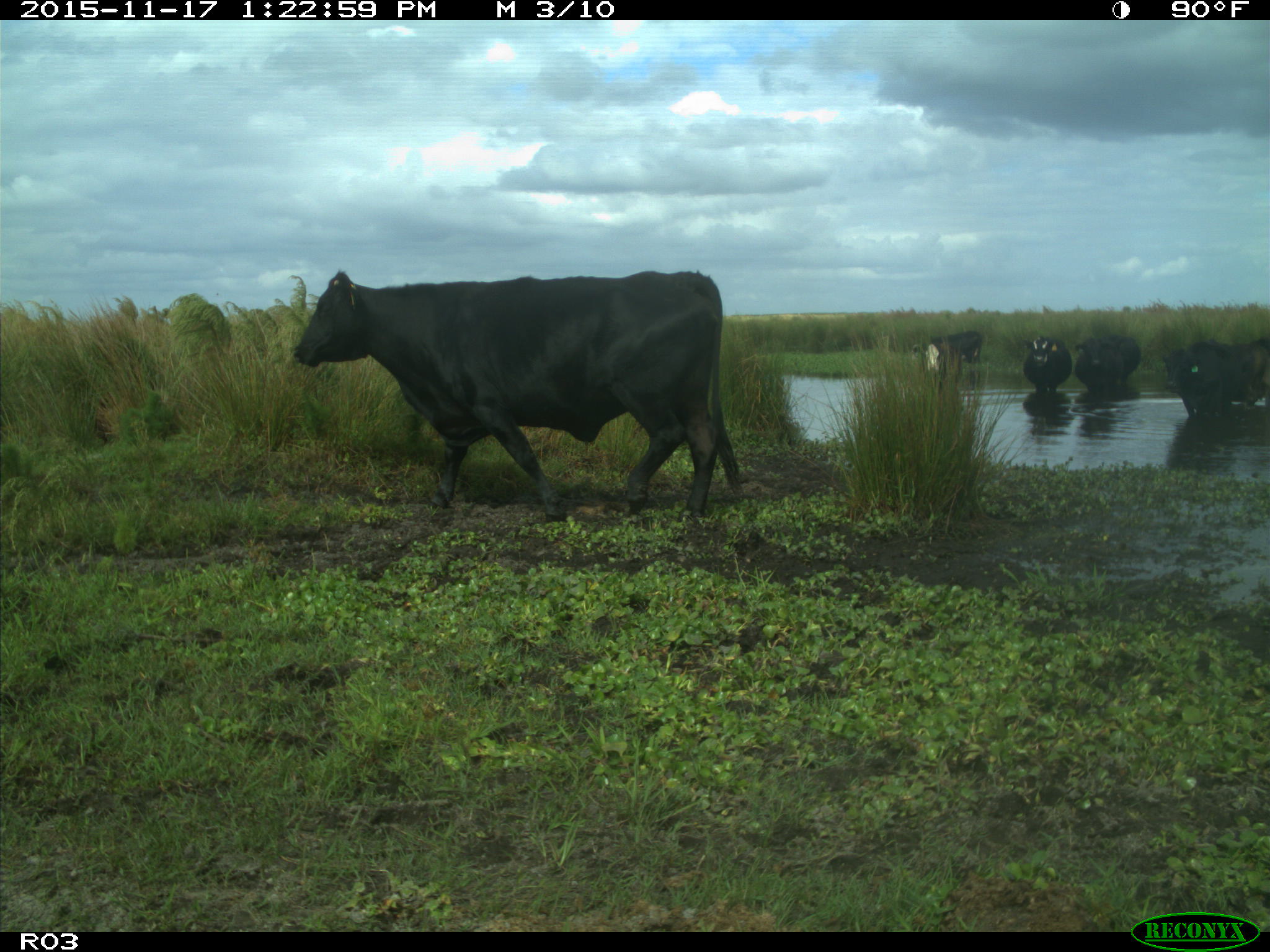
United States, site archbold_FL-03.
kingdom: Animalia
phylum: Chordata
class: Mammalia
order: Artiodactyla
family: Bovidae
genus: Bos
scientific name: Bos taurus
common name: domestic cow